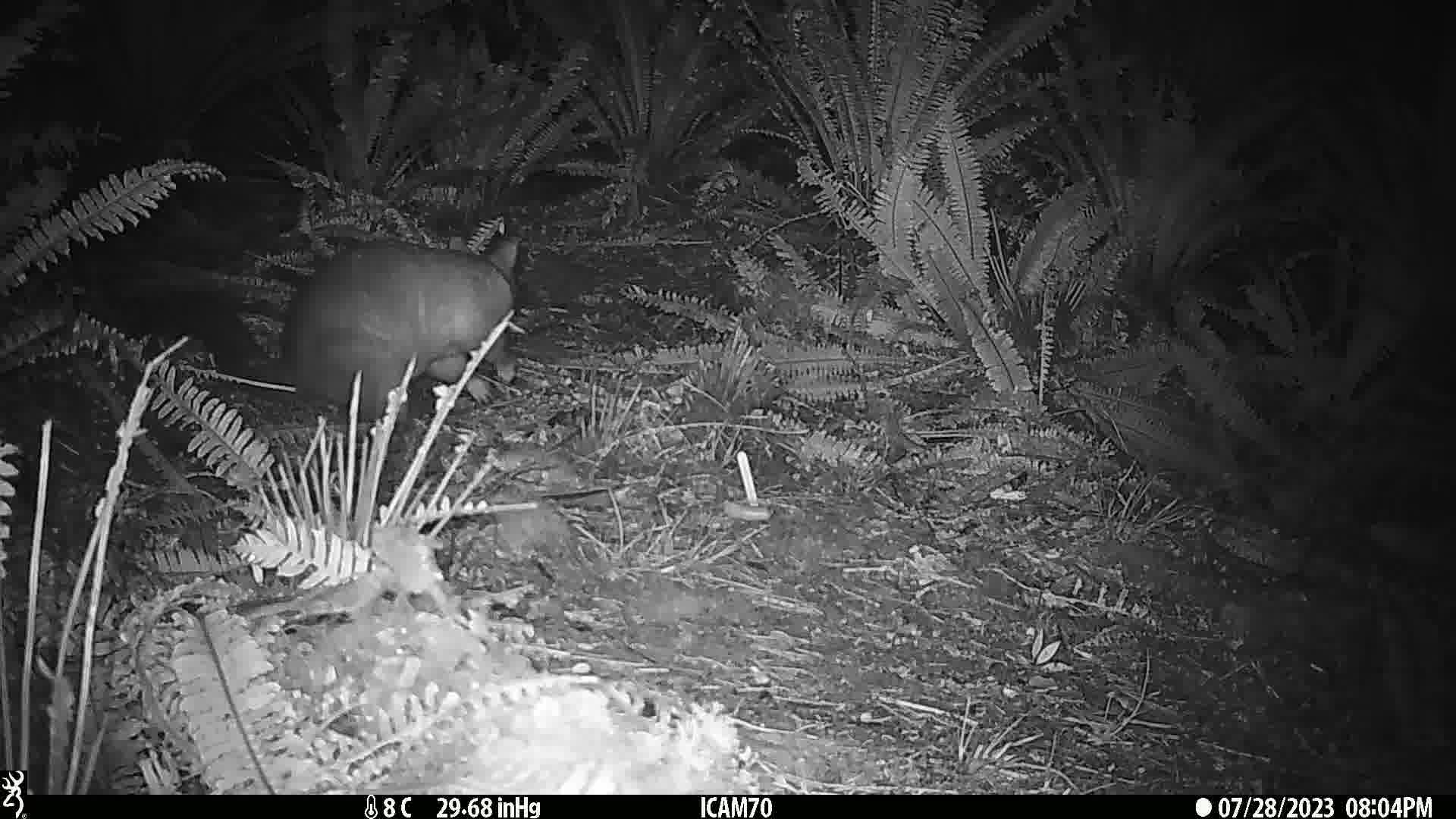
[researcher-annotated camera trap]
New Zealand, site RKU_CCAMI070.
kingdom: Animalia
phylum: Chordata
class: Mammalia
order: Diprotodontia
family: Phalangeridae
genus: Trichosurus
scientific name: Trichosurus vulpecula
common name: common brushtail possum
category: possum